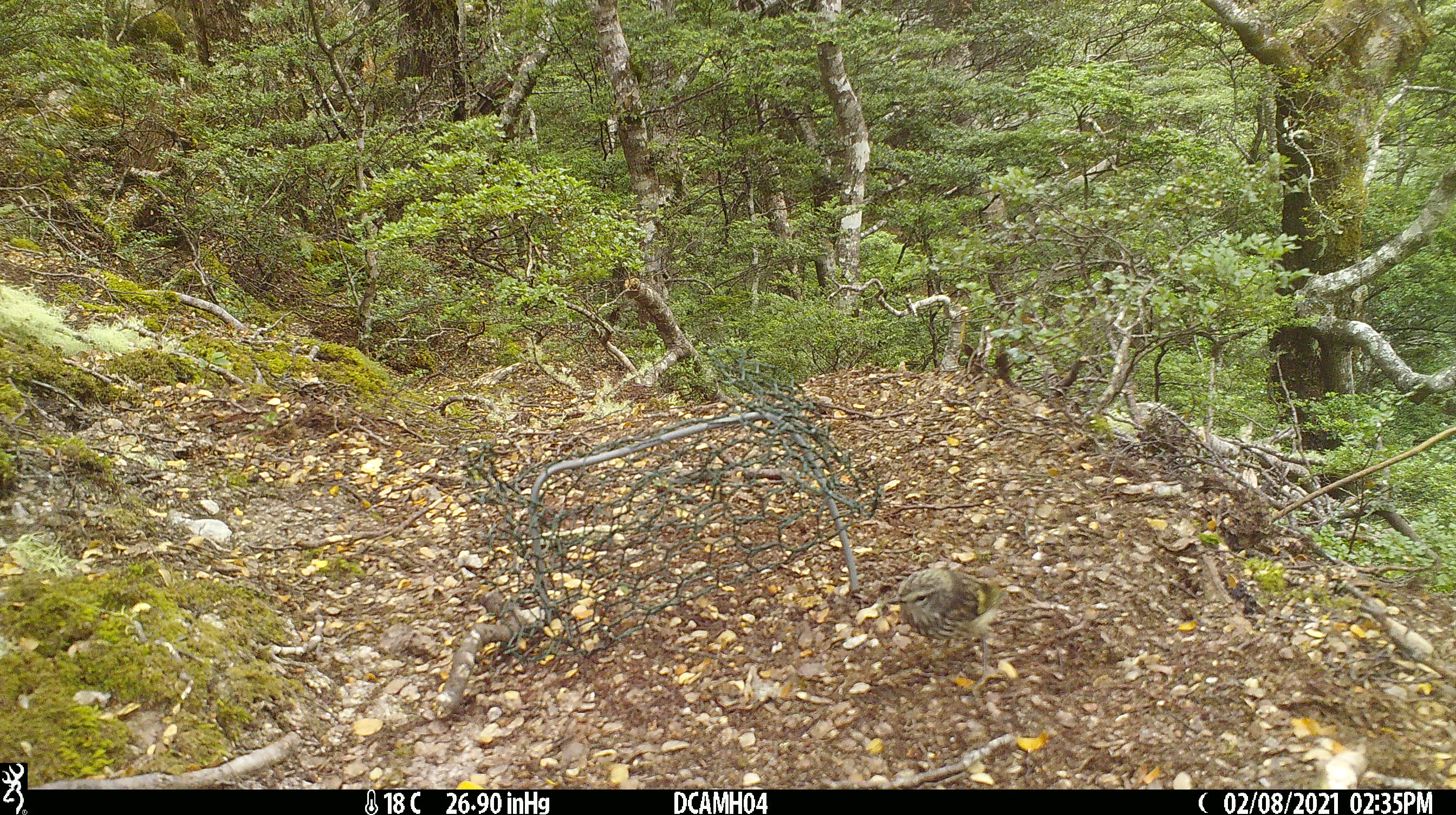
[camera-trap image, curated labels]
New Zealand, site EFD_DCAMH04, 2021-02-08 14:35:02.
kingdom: Animalia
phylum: Chordata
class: Aves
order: Passeriformes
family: Acanthisittidae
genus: Acanthisitta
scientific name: Acanthisitta chloris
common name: rifleman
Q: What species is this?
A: Rifleman (Acanthisitta chloris).